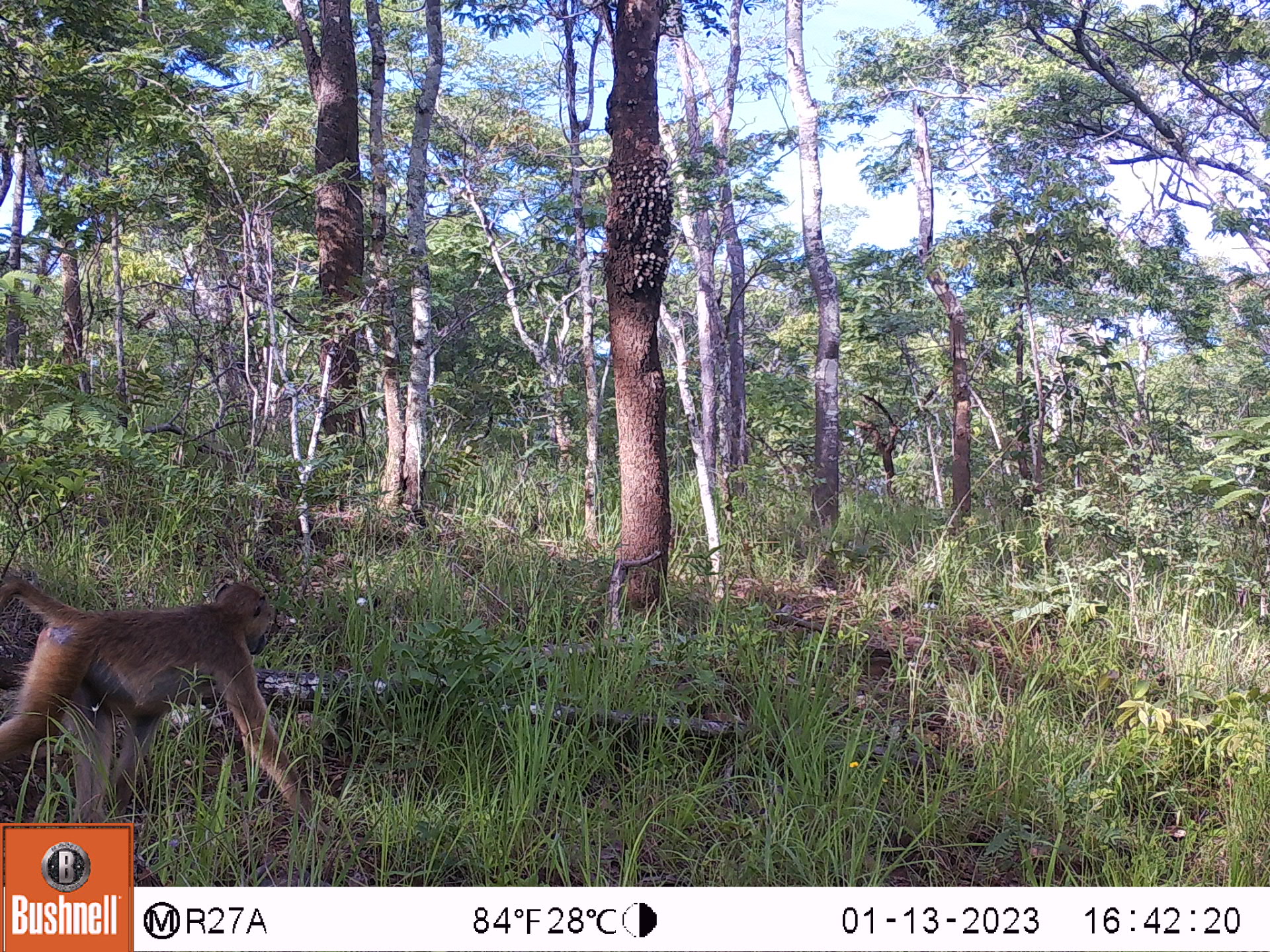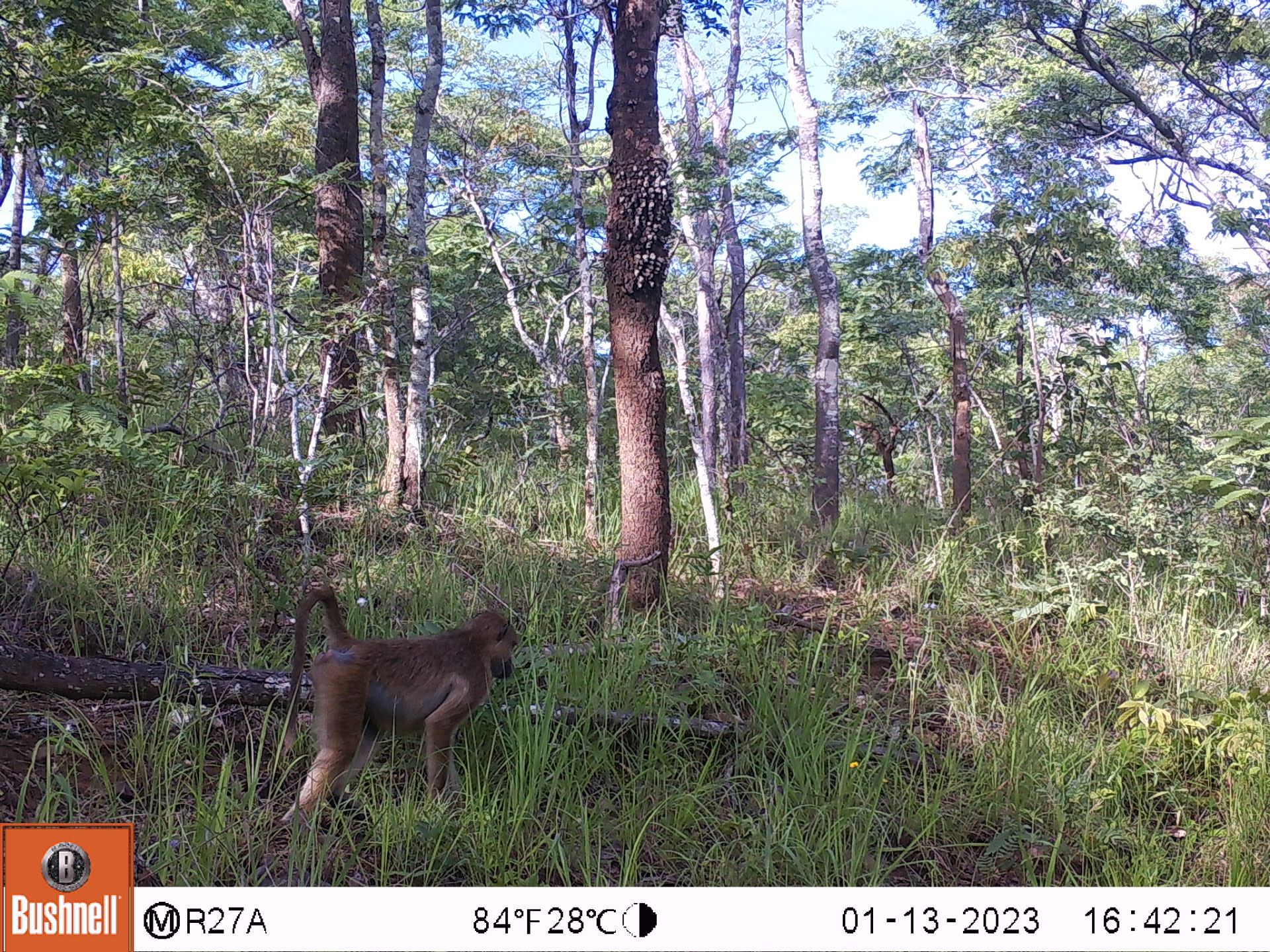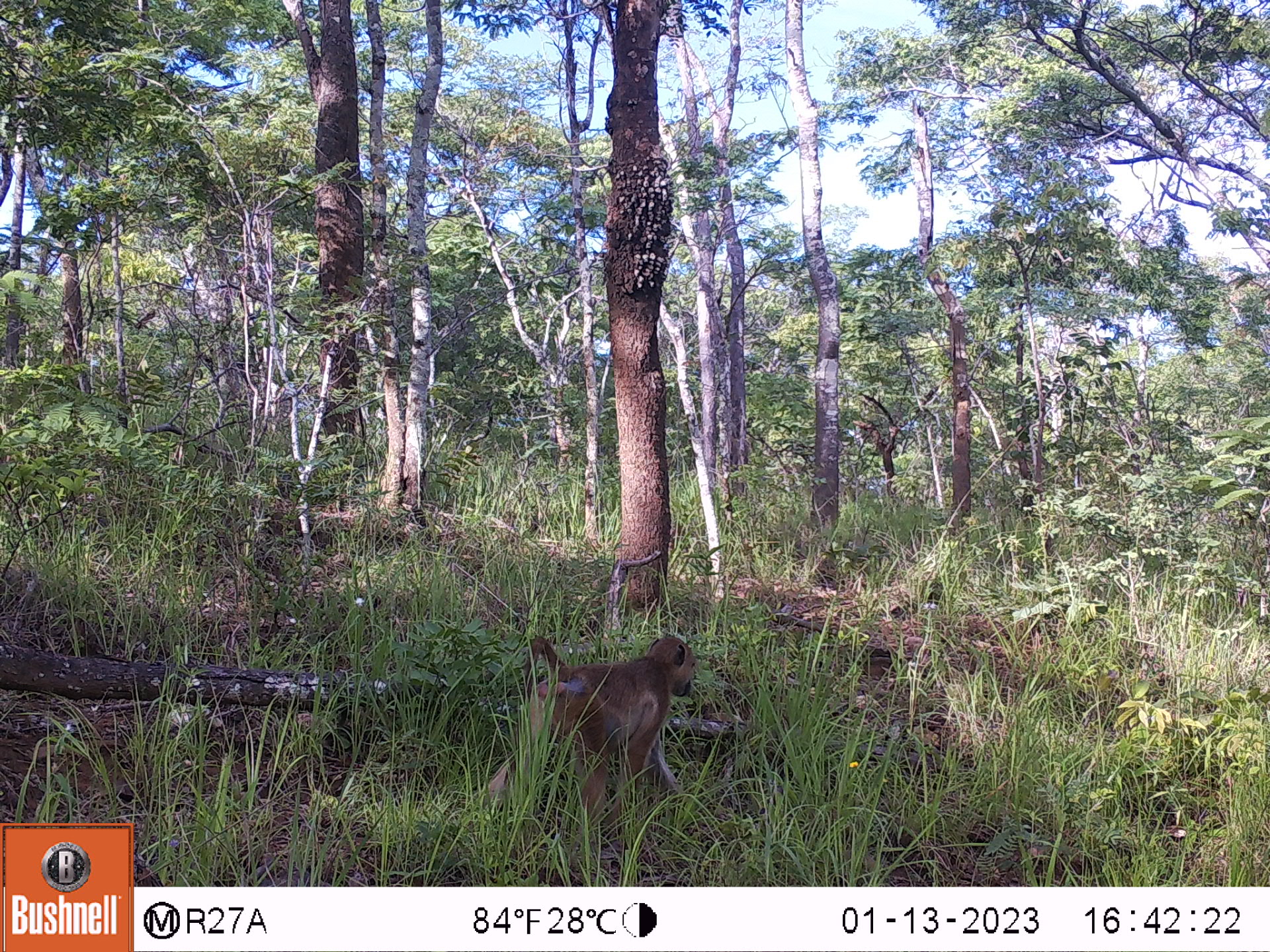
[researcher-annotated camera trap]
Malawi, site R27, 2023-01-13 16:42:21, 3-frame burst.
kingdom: Animalia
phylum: Chordata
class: Mammalia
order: Primates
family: Cercopithecidae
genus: Papio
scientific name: Papio cynocephalus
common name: yellow baboon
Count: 1.